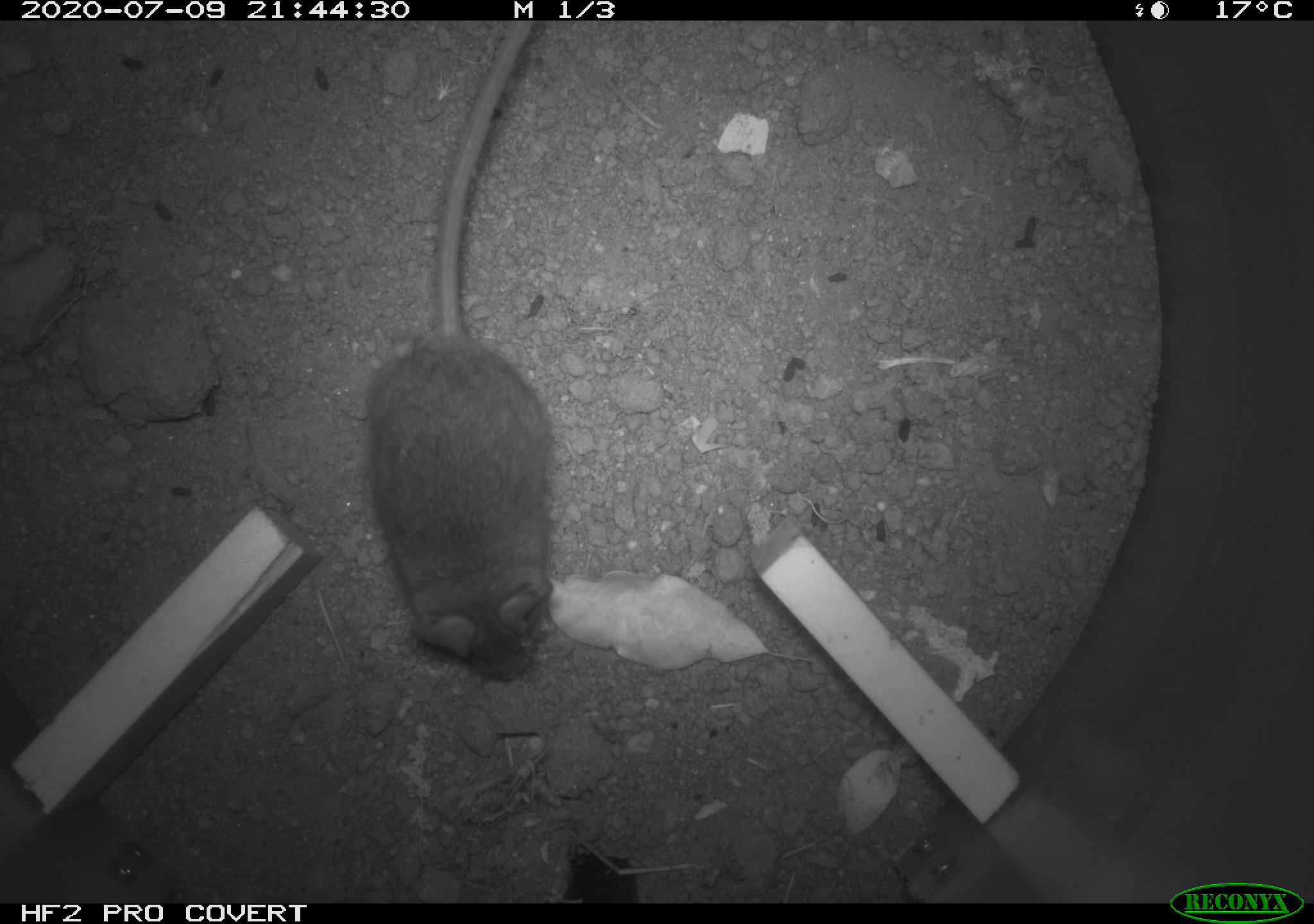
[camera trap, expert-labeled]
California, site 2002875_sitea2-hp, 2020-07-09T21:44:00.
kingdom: Animalia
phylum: Chordata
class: Mammalia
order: Rodentia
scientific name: Rodentia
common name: rodent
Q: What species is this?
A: Rodent (Rodentia).